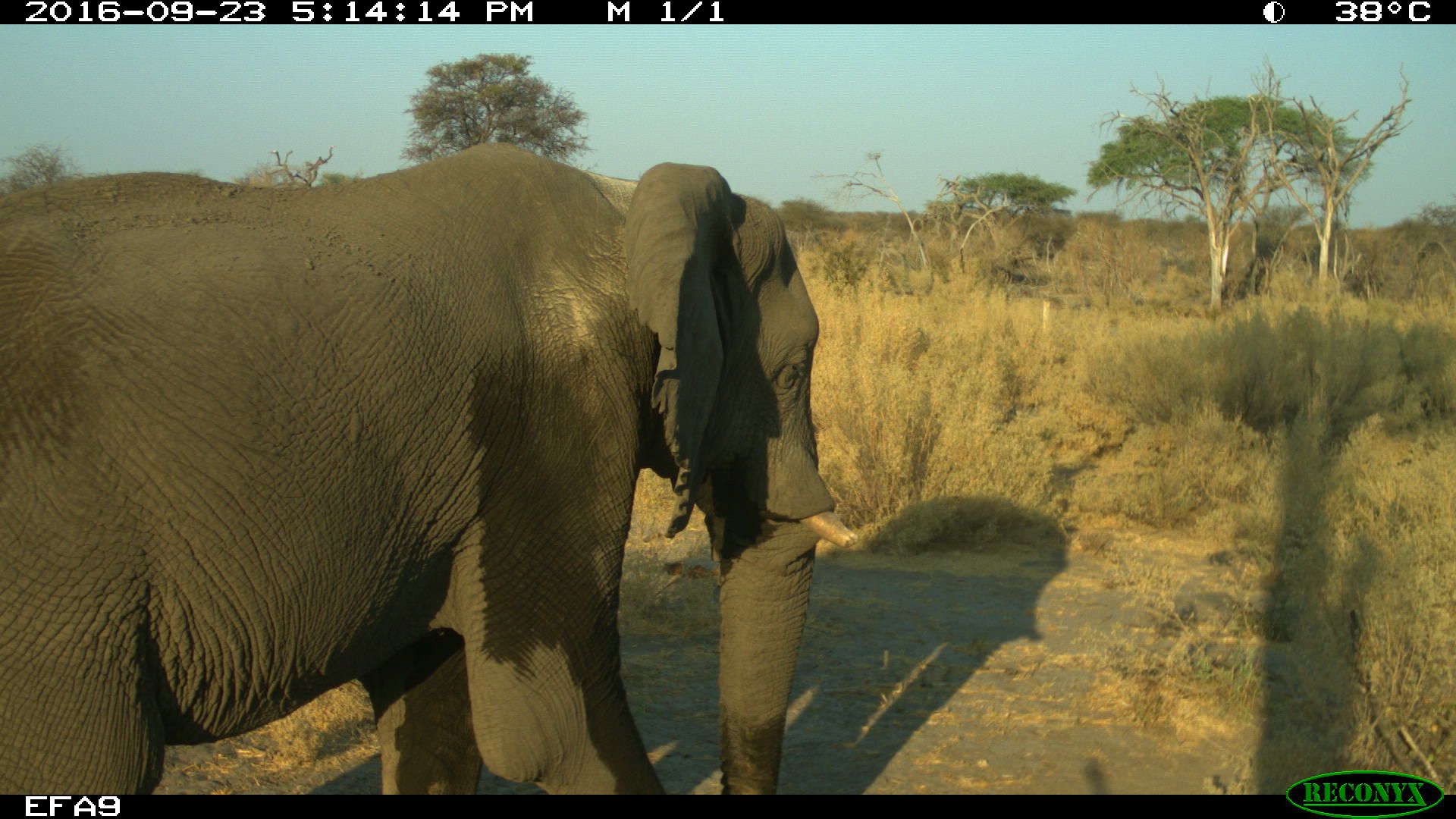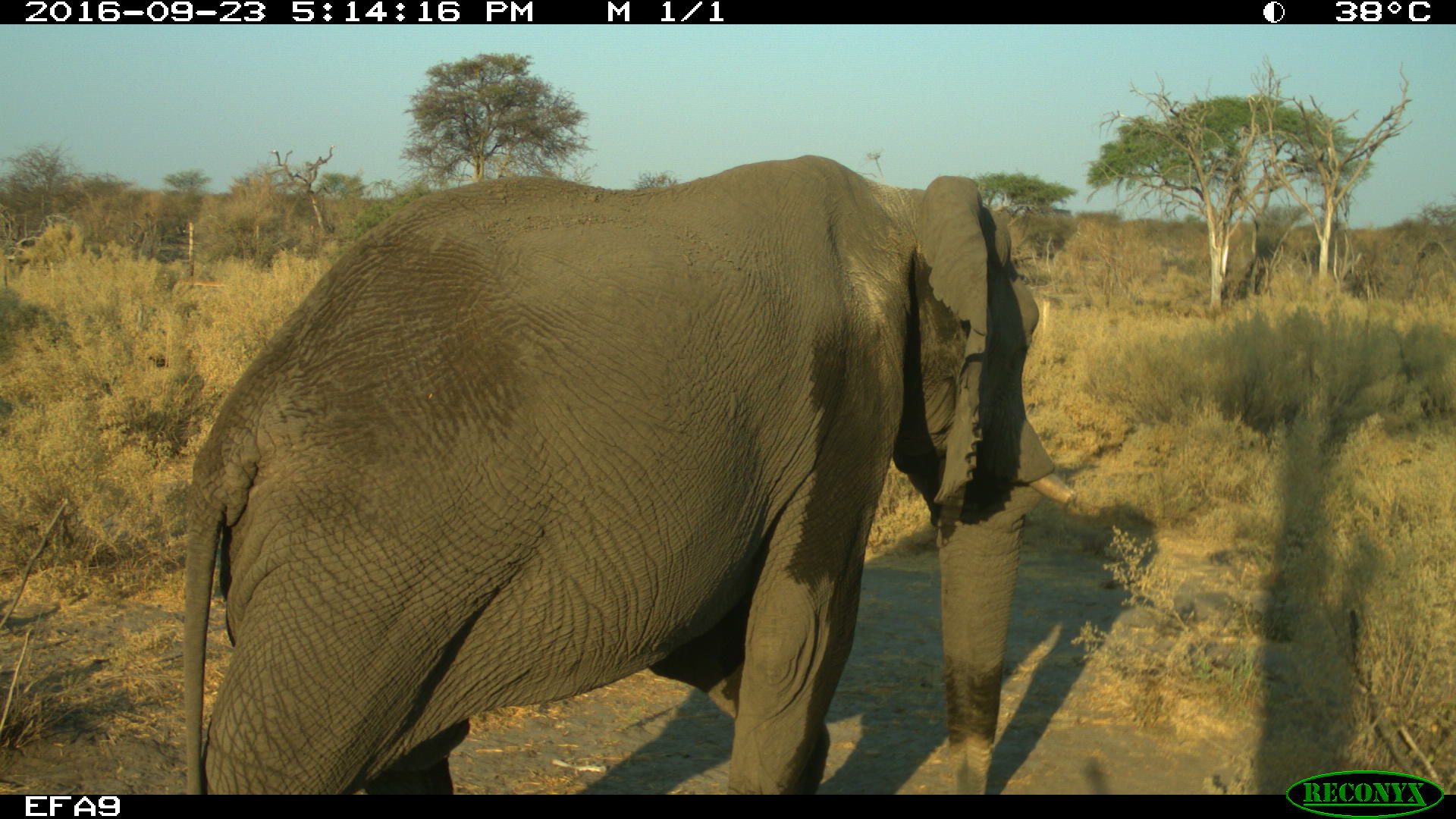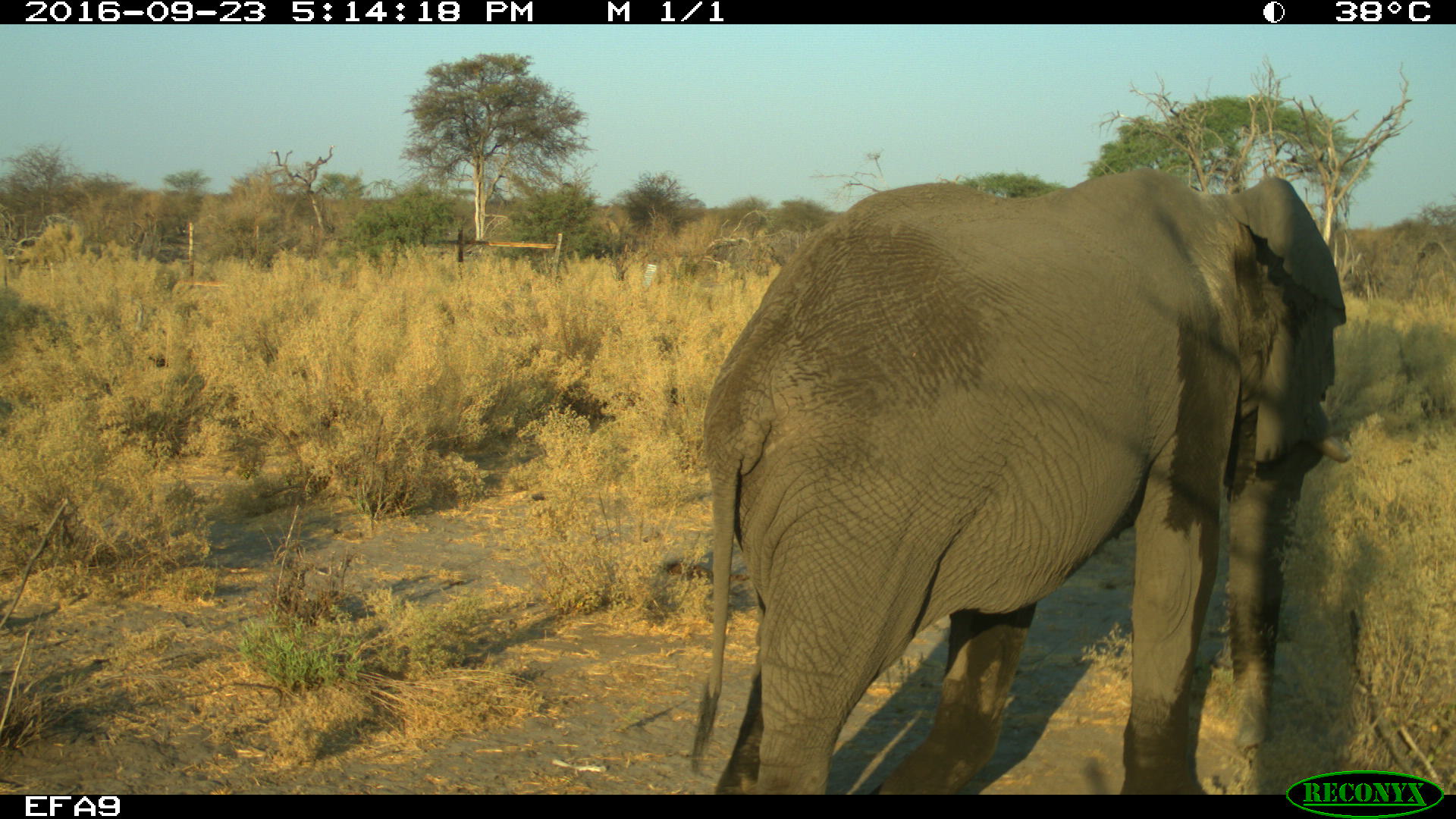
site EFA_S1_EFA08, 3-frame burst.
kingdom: Animalia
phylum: Chordata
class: Mammalia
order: Proboscidea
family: Elephantidae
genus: Loxodonta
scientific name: Loxodonta africana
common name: african bush elephant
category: elephant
Elephant (african bush elephant) (Loxodonta africana), count 1. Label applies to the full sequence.